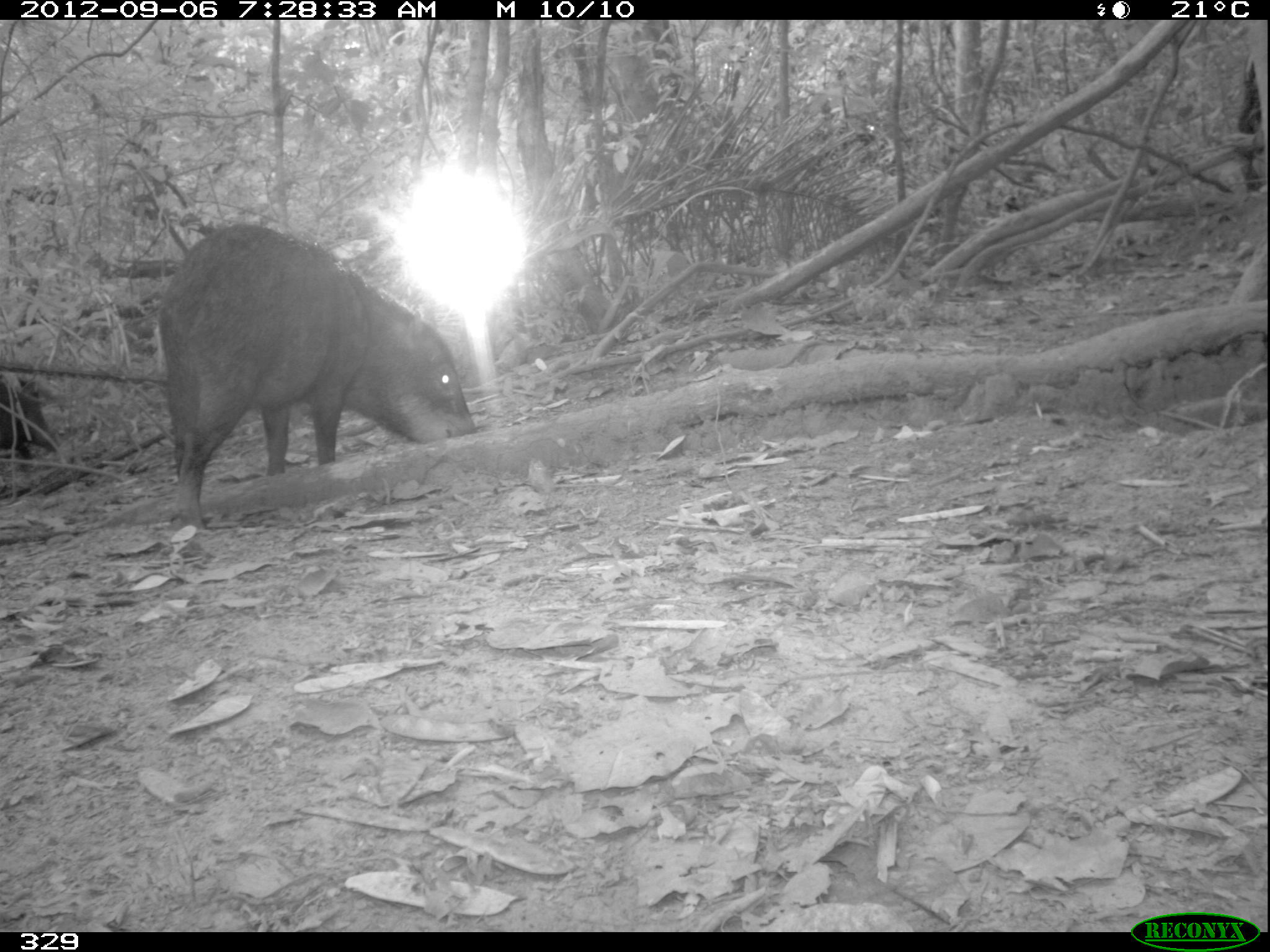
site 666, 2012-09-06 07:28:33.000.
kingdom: Animalia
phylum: Chordata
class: Mammalia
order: Artiodactyla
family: Tayassuidae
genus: Tayassu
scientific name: Tayassu pecari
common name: white-lipped peccary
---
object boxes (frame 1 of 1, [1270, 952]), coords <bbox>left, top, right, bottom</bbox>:
tayassu pecari: <bbox>156, 221, 478, 536</bbox>; <bbox>0, 369, 56, 465</bbox>